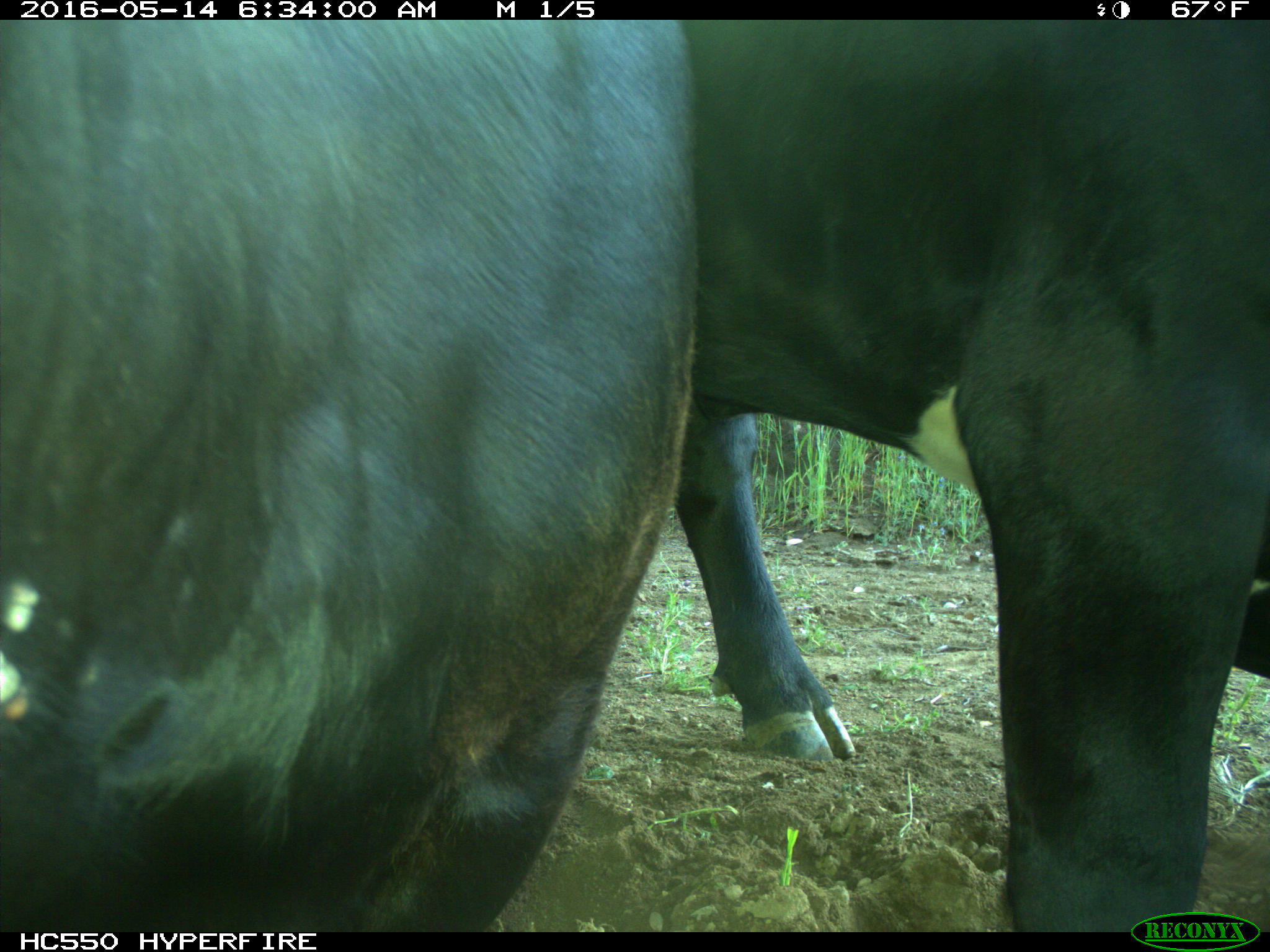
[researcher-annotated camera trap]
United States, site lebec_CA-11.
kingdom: Animalia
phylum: Chordata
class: Mammalia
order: Artiodactyla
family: Bovidae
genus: Bos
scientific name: Bos taurus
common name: domestic cow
Bos taurus (domestic cow).